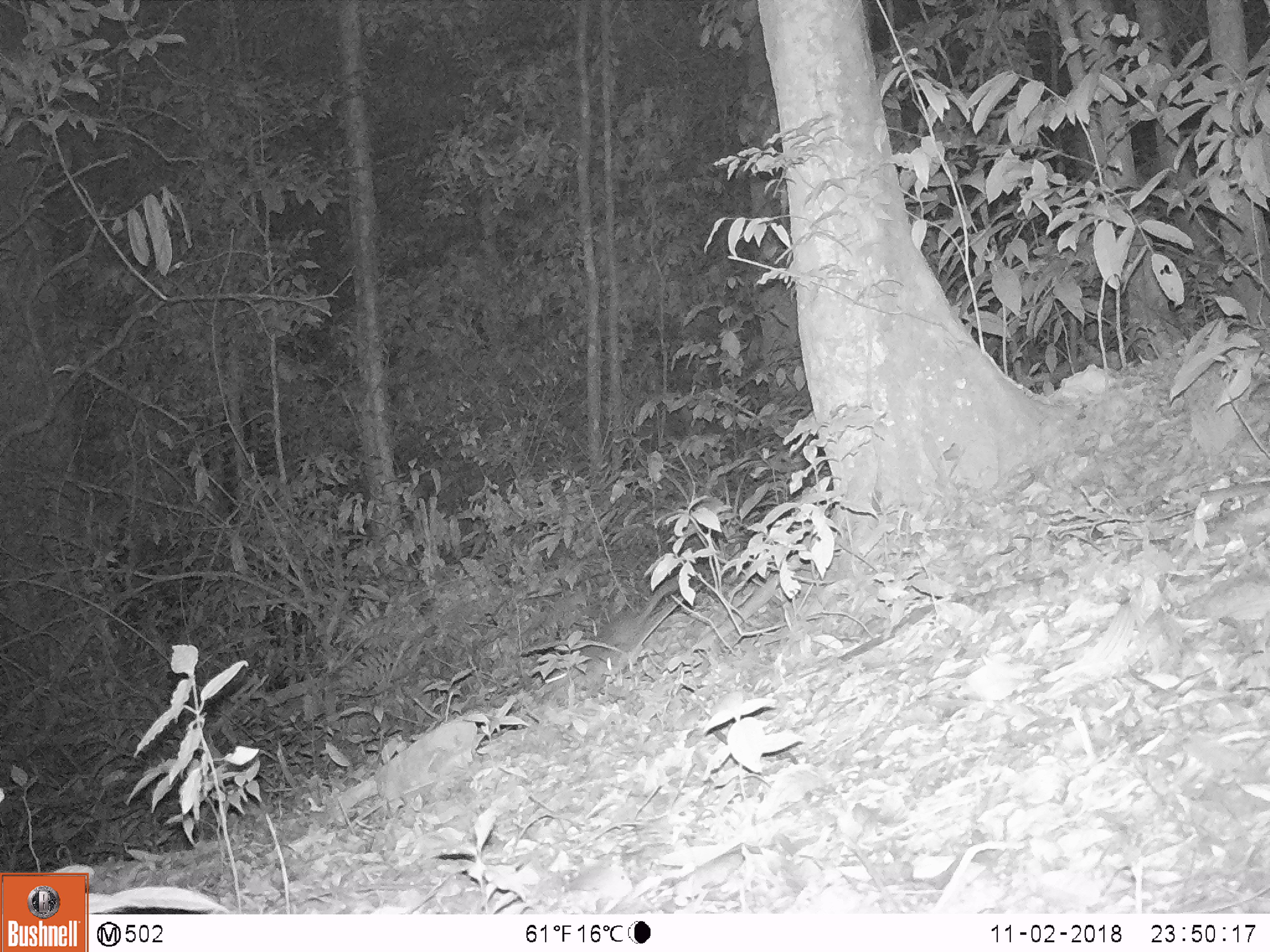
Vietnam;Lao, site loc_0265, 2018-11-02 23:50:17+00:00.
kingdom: Animalia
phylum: Chordata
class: Mammalia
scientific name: Mammalia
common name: mammal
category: unidentified small mammal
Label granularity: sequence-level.